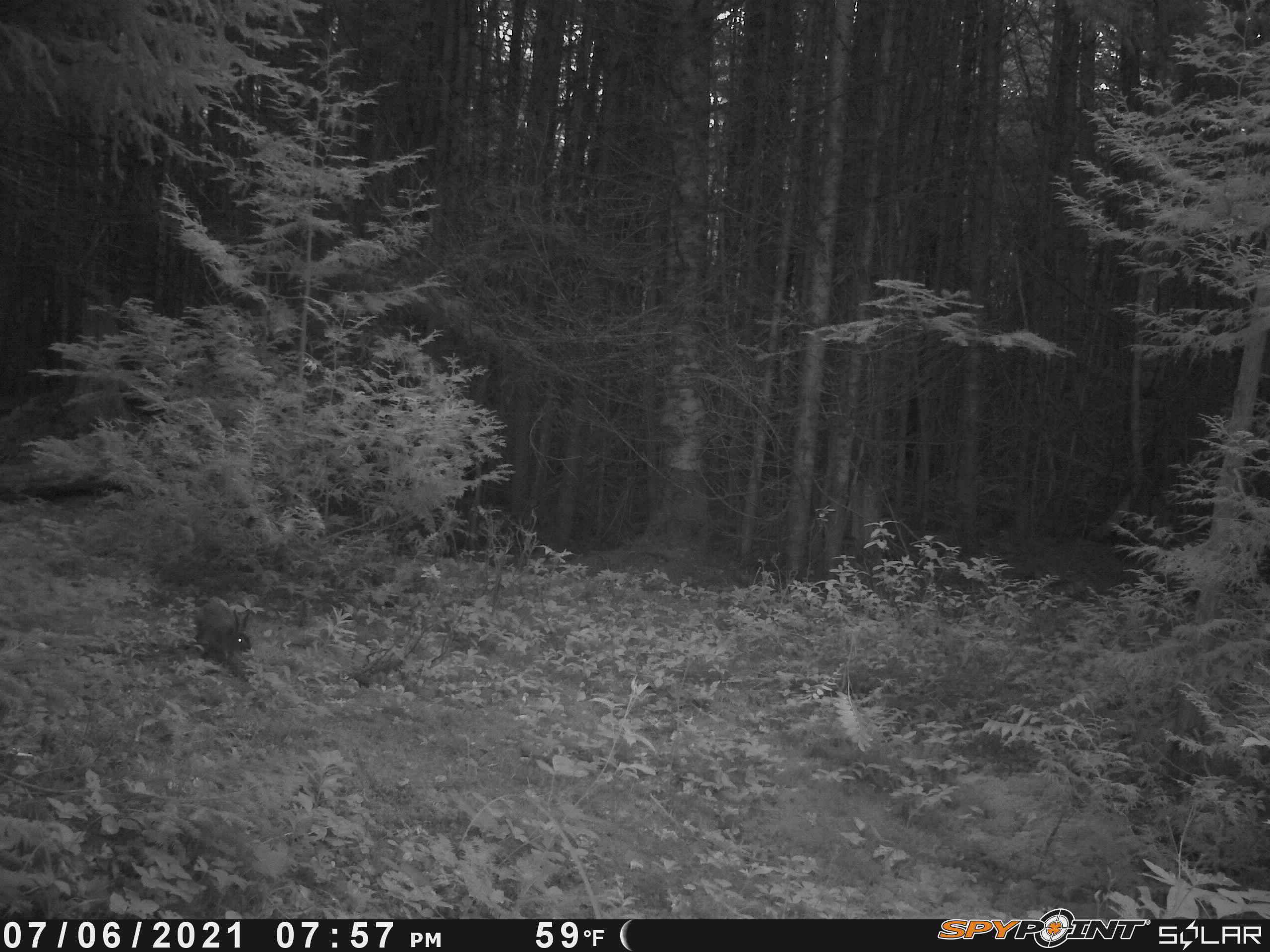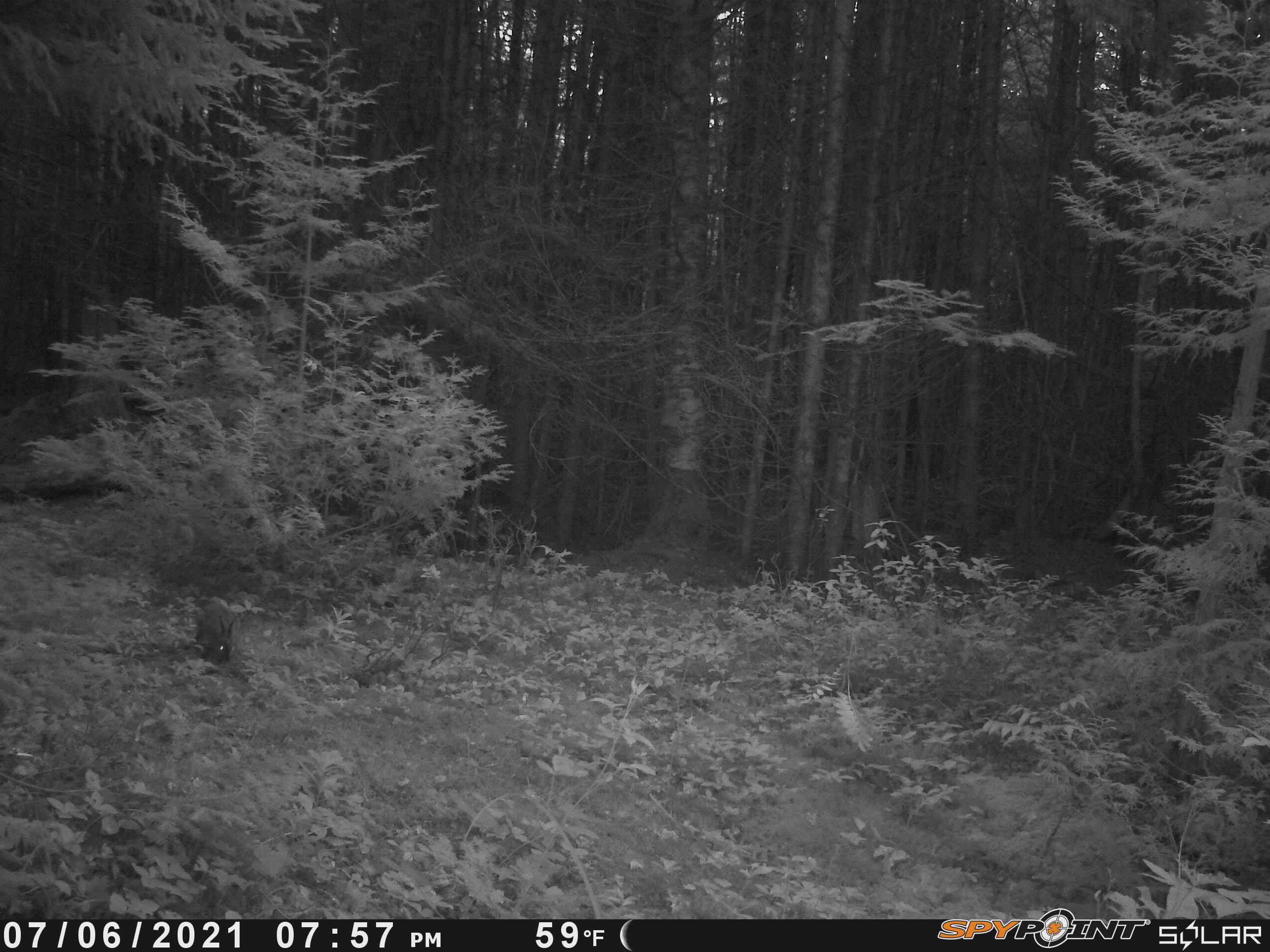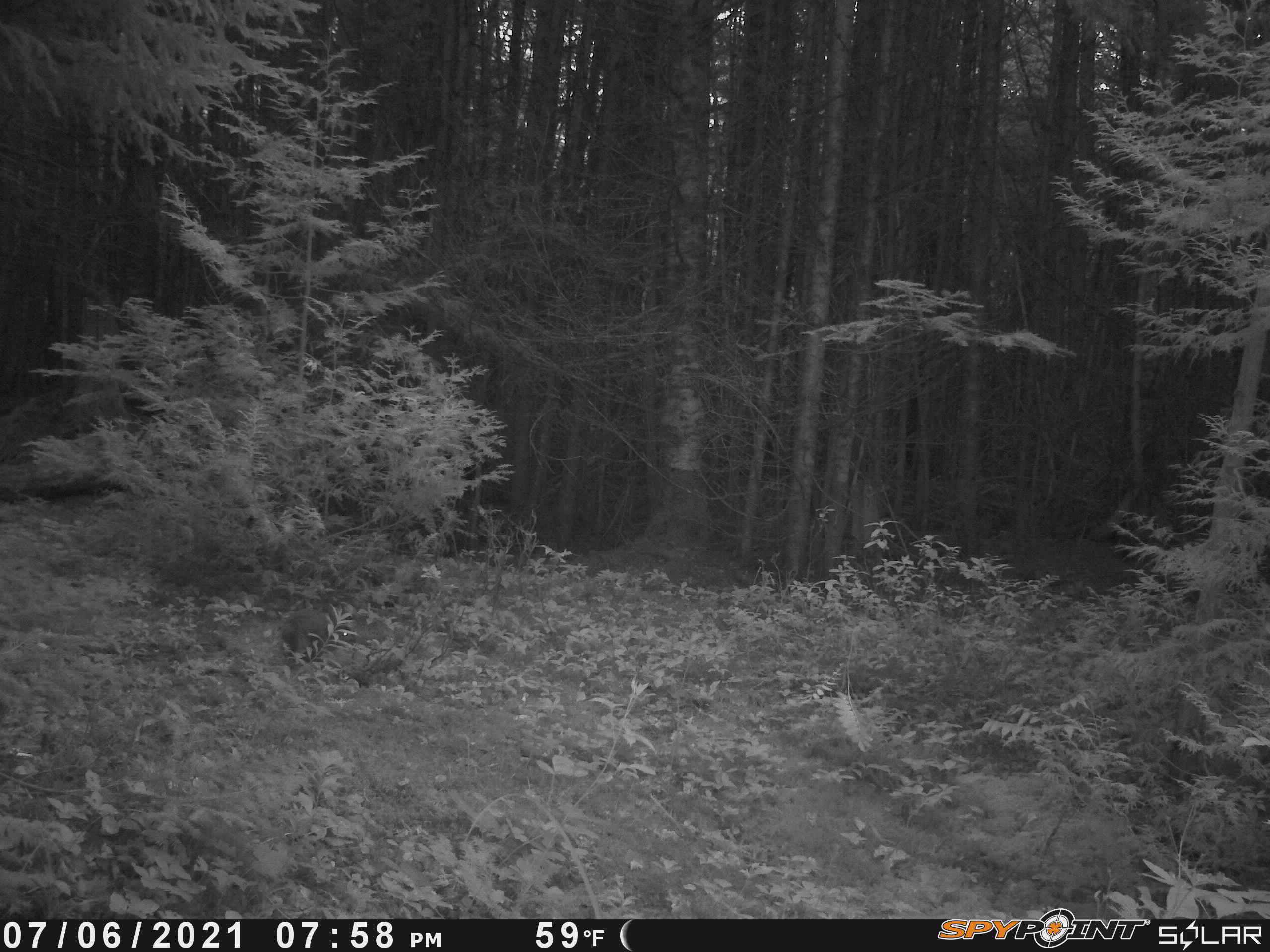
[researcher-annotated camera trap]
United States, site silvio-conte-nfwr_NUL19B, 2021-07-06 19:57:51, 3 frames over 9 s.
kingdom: Animalia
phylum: Chordata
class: Mammalia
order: Lagomorpha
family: Leporidae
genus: Lepus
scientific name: Lepus americanus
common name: snowshoe hare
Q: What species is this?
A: Snowshoe hare (Lepus americanus).